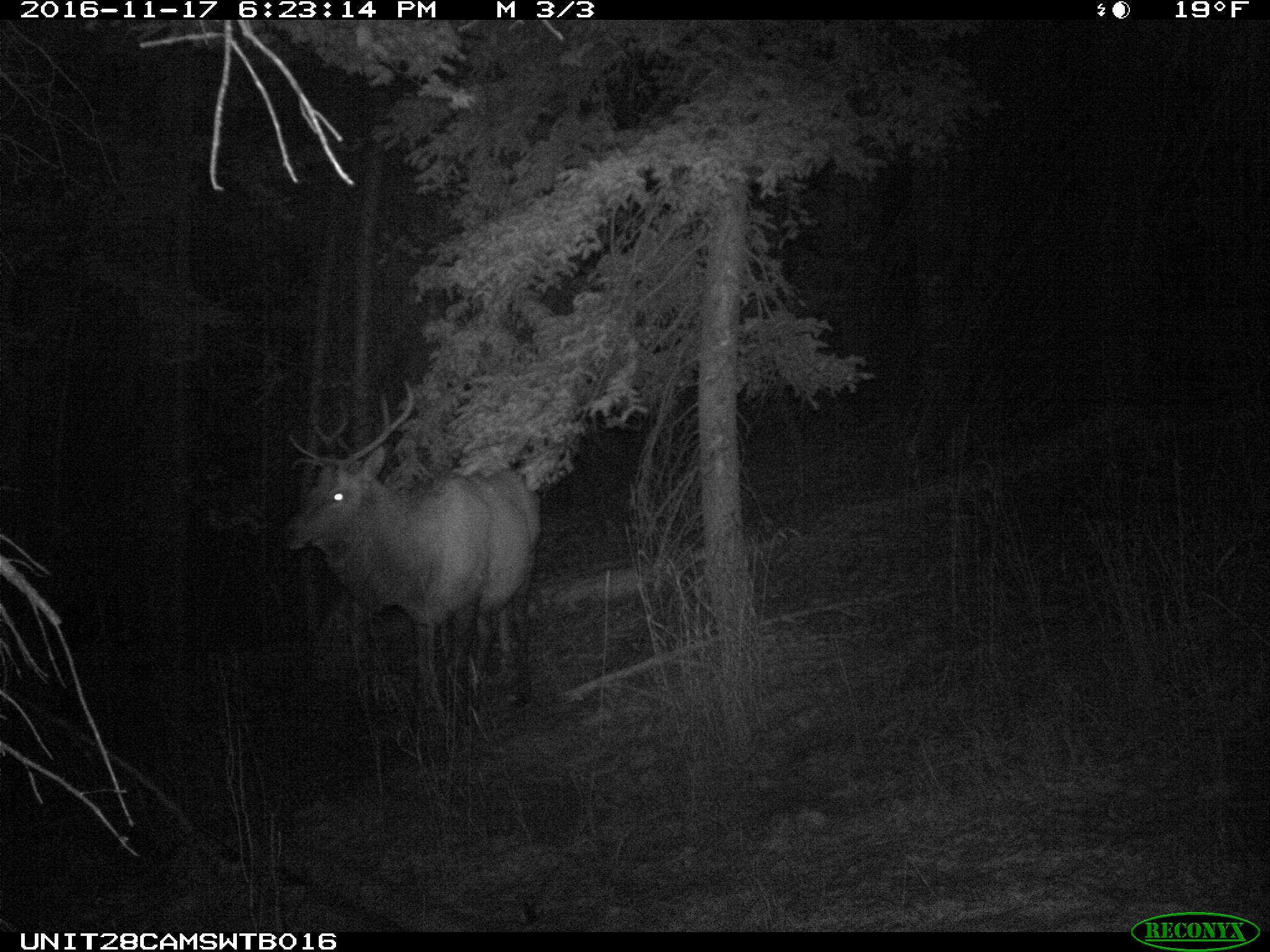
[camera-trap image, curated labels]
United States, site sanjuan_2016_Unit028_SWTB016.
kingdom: Animalia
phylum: Chordata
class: Mammalia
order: Artiodactyla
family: Cervidae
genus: Cervus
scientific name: Cervus elaphus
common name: red deer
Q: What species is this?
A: Cervus elaphus (red deer).